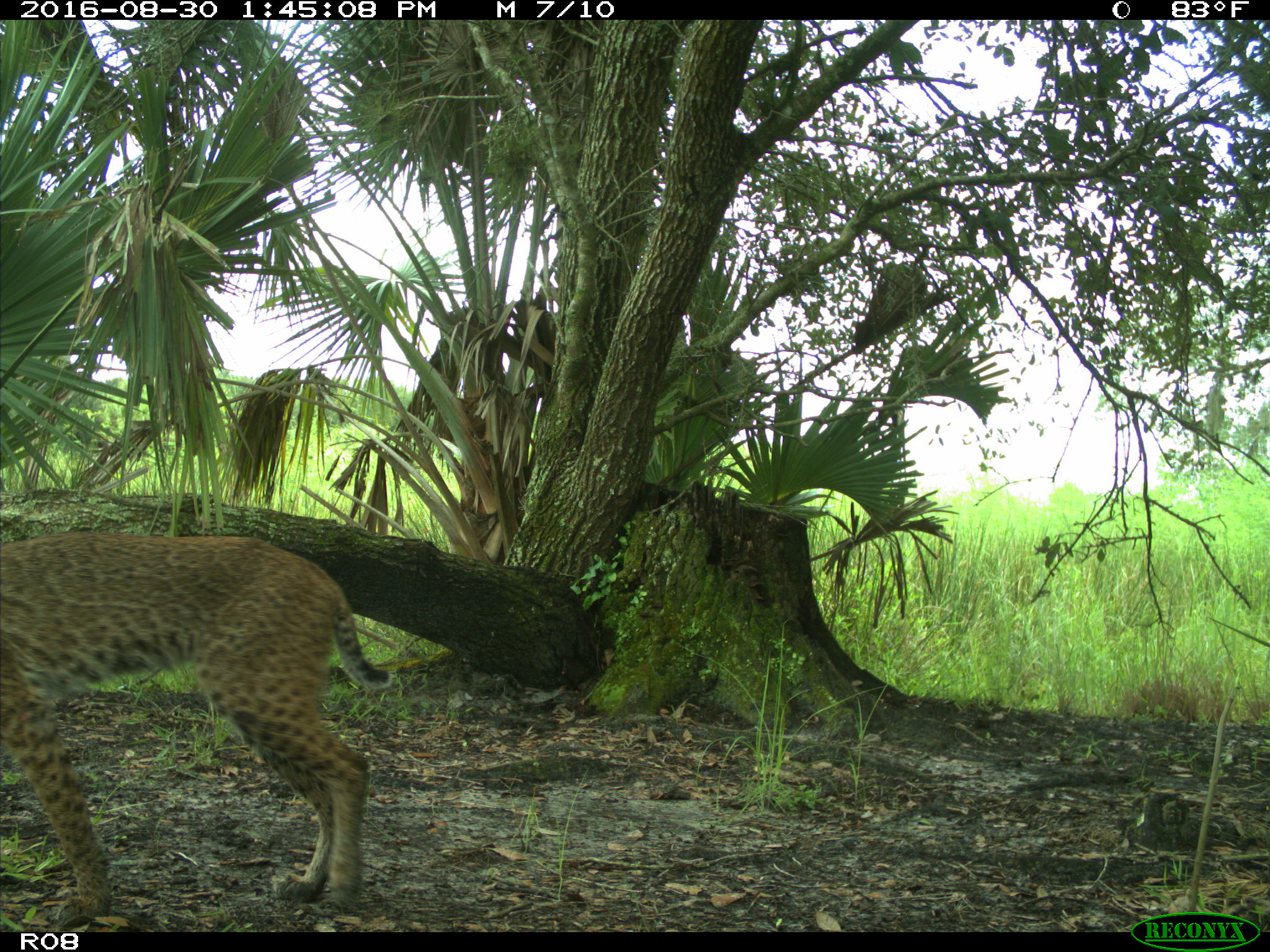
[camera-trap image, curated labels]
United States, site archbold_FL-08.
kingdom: Animalia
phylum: Chordata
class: Mammalia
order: Carnivora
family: Felidae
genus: Lynx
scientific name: Lynx rufus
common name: bobcat